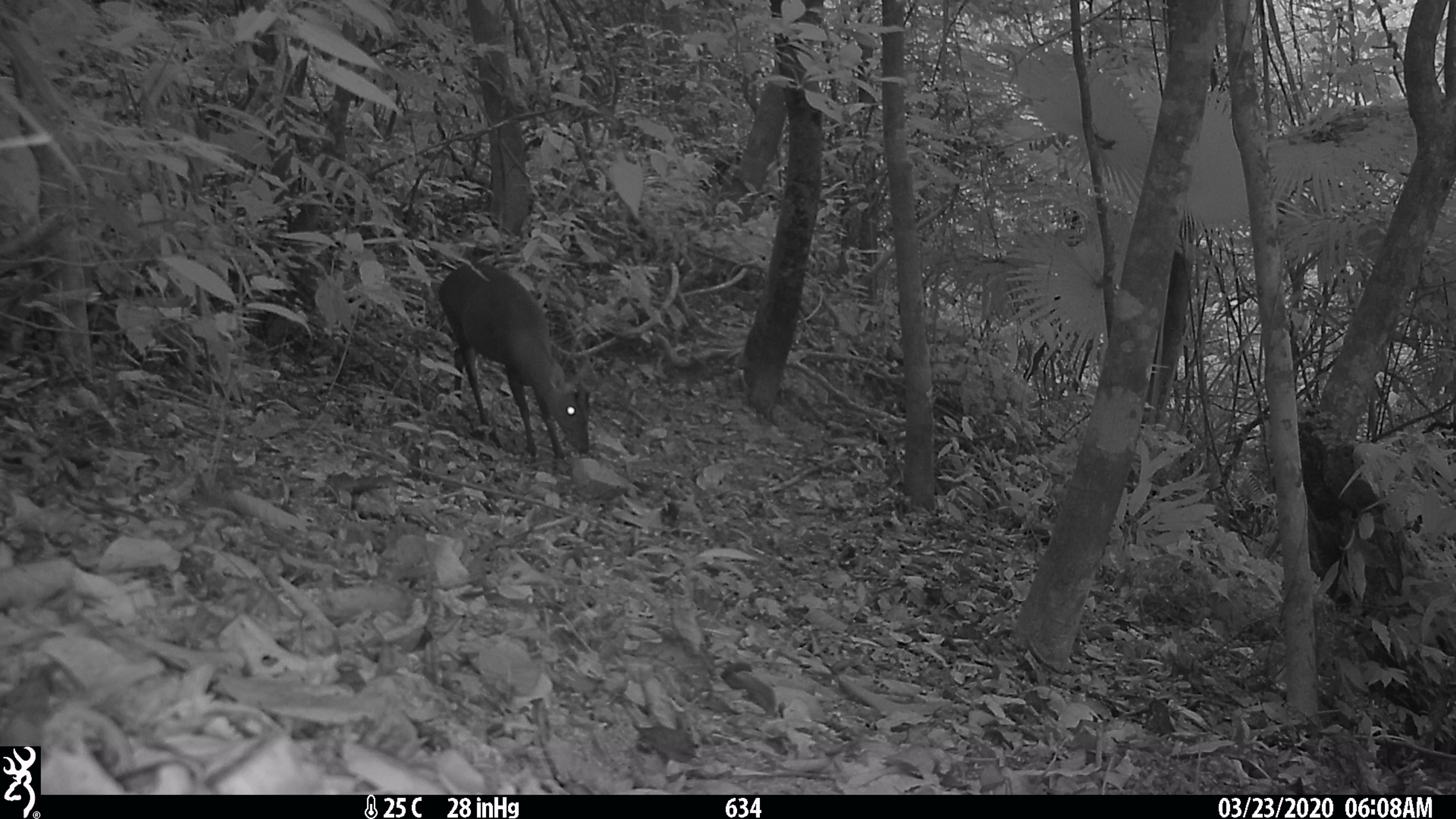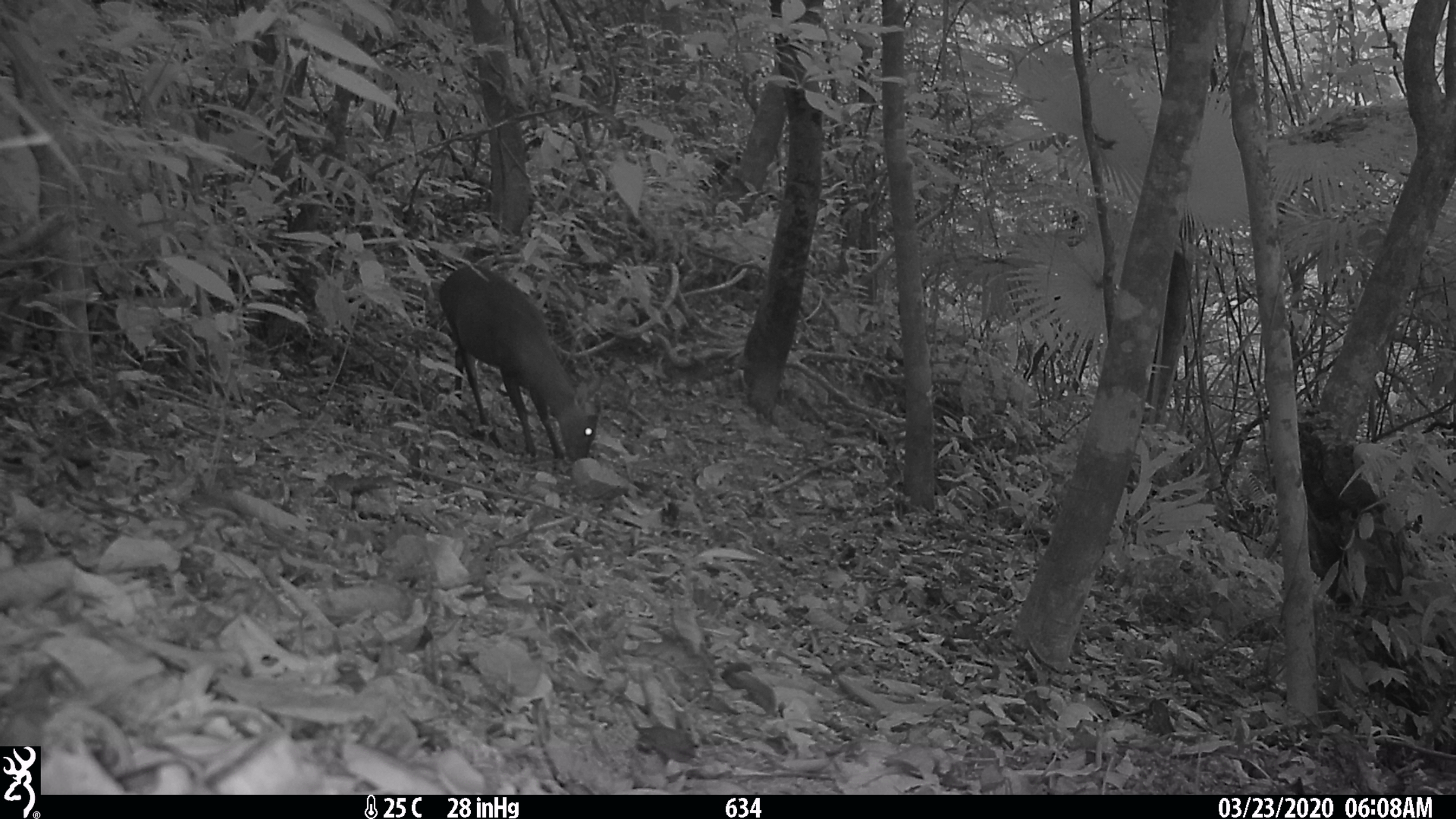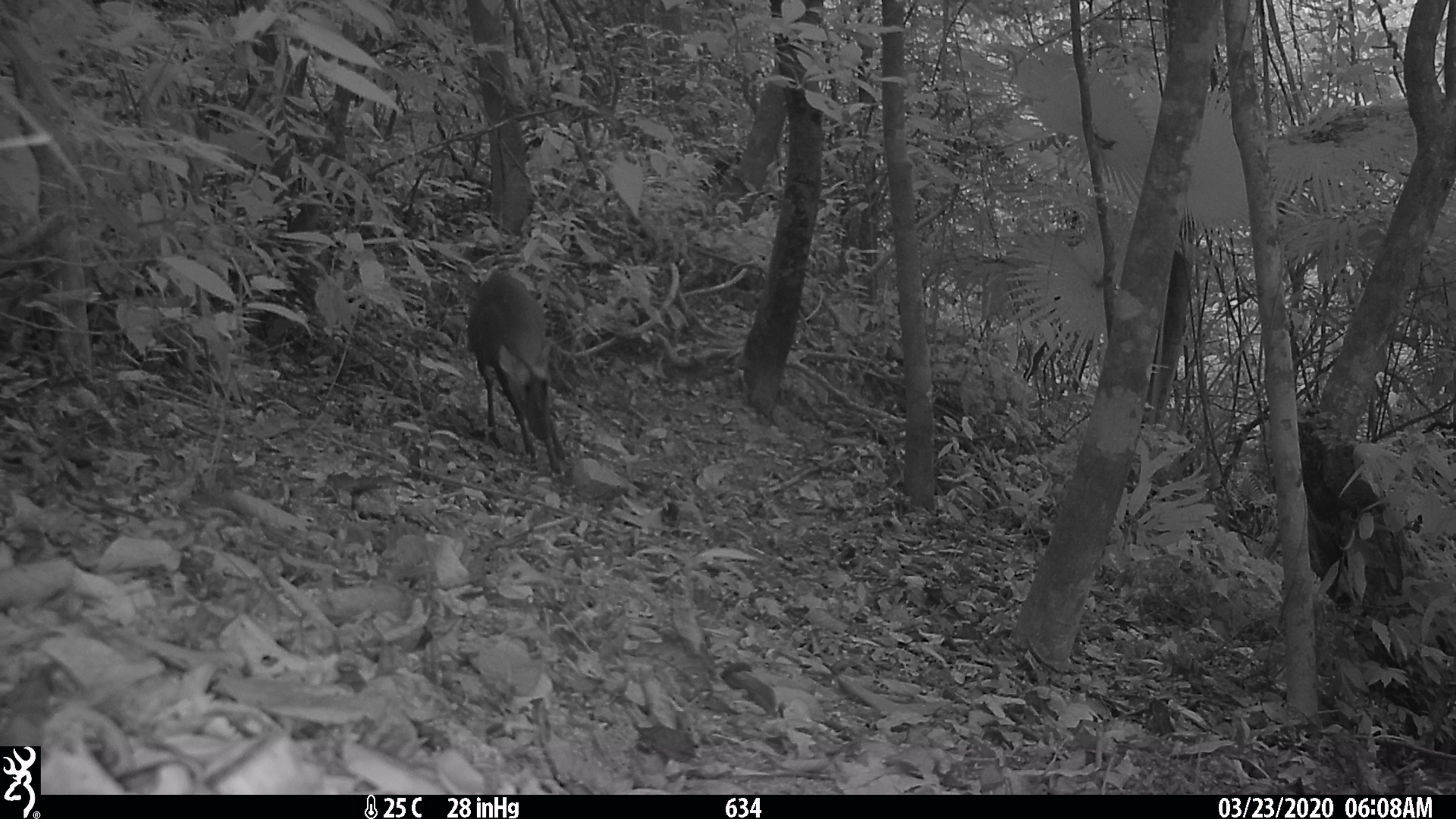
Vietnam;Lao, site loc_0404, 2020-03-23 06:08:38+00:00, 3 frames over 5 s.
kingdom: Animalia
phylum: Chordata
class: Mammalia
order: Artiodactyla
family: Cervidae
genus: Muntiacus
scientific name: Muntiacus rooseveltorum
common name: roosevelt's muntjac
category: roosevelts muntjac group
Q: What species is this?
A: Roosevelts muntjac group (roosevelt's muntjac) (Muntiacus rooseveltorum).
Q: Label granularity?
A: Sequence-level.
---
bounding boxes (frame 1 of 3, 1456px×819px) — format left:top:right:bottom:
roosevelts muntjac group: 438:263:590:458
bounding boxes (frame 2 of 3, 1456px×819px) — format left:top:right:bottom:
roosevelts muntjac group: 438:264:601:463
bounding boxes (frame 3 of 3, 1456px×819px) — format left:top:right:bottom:
roosevelts muntjac group: 466:271:567:476